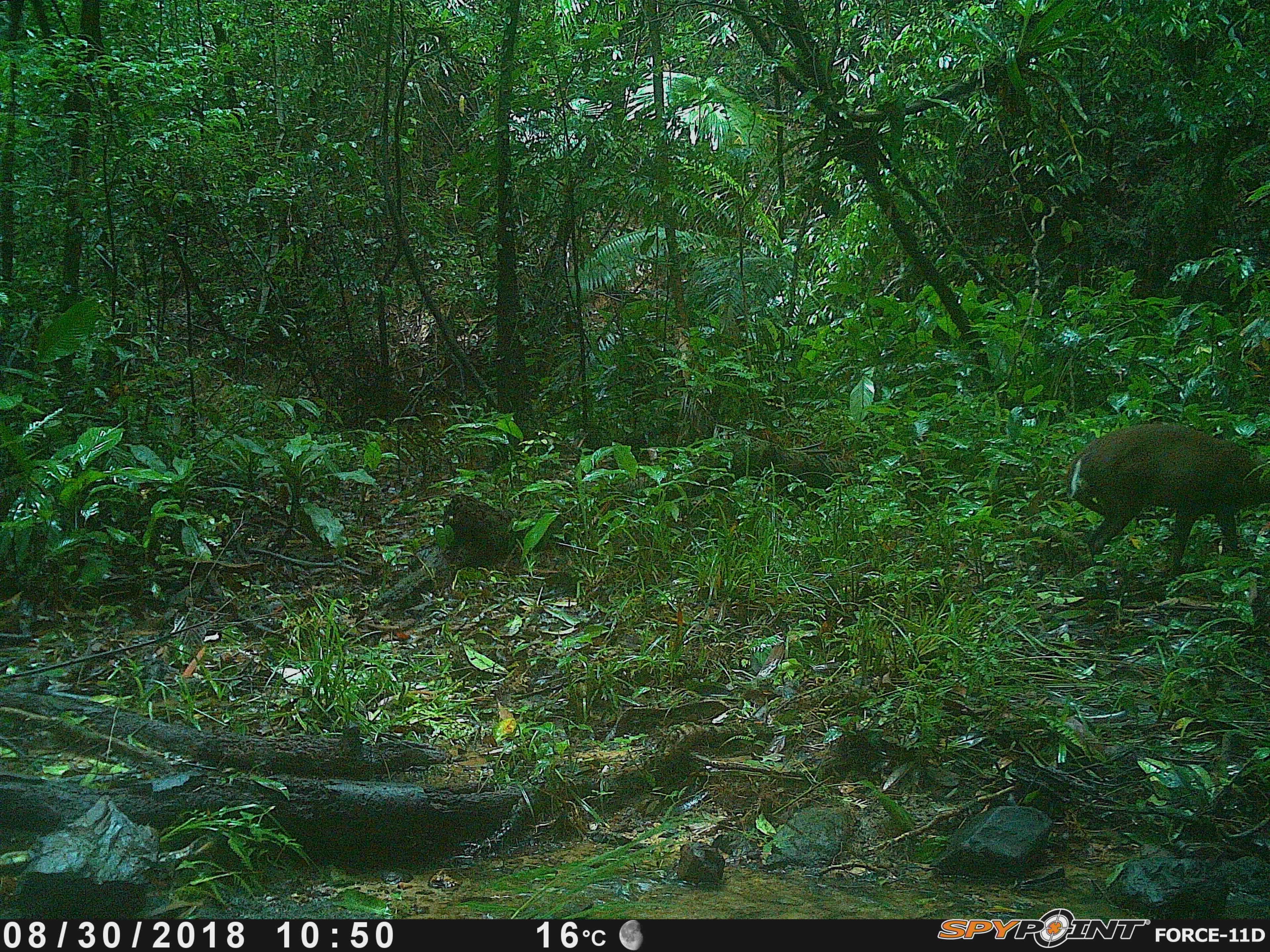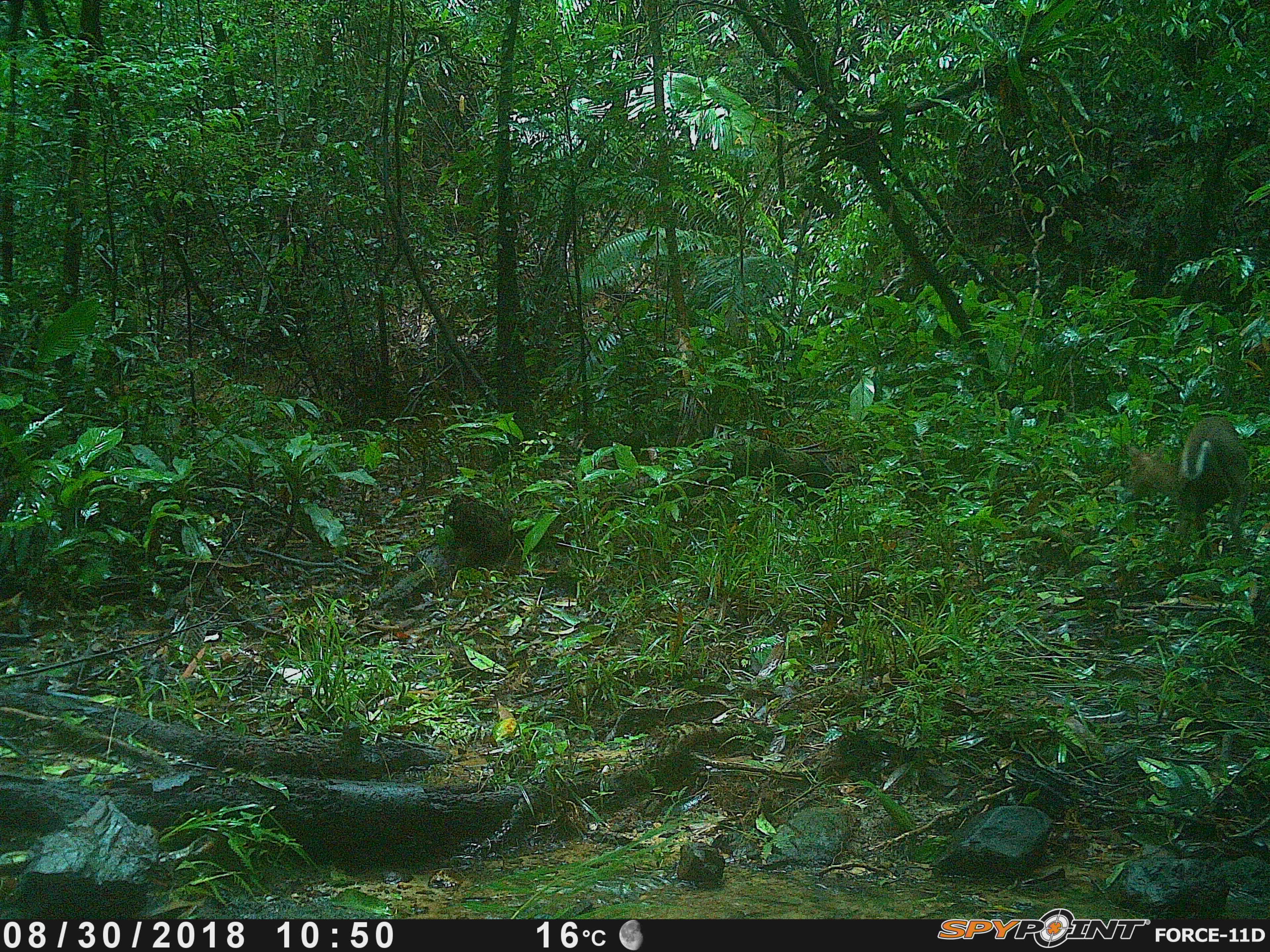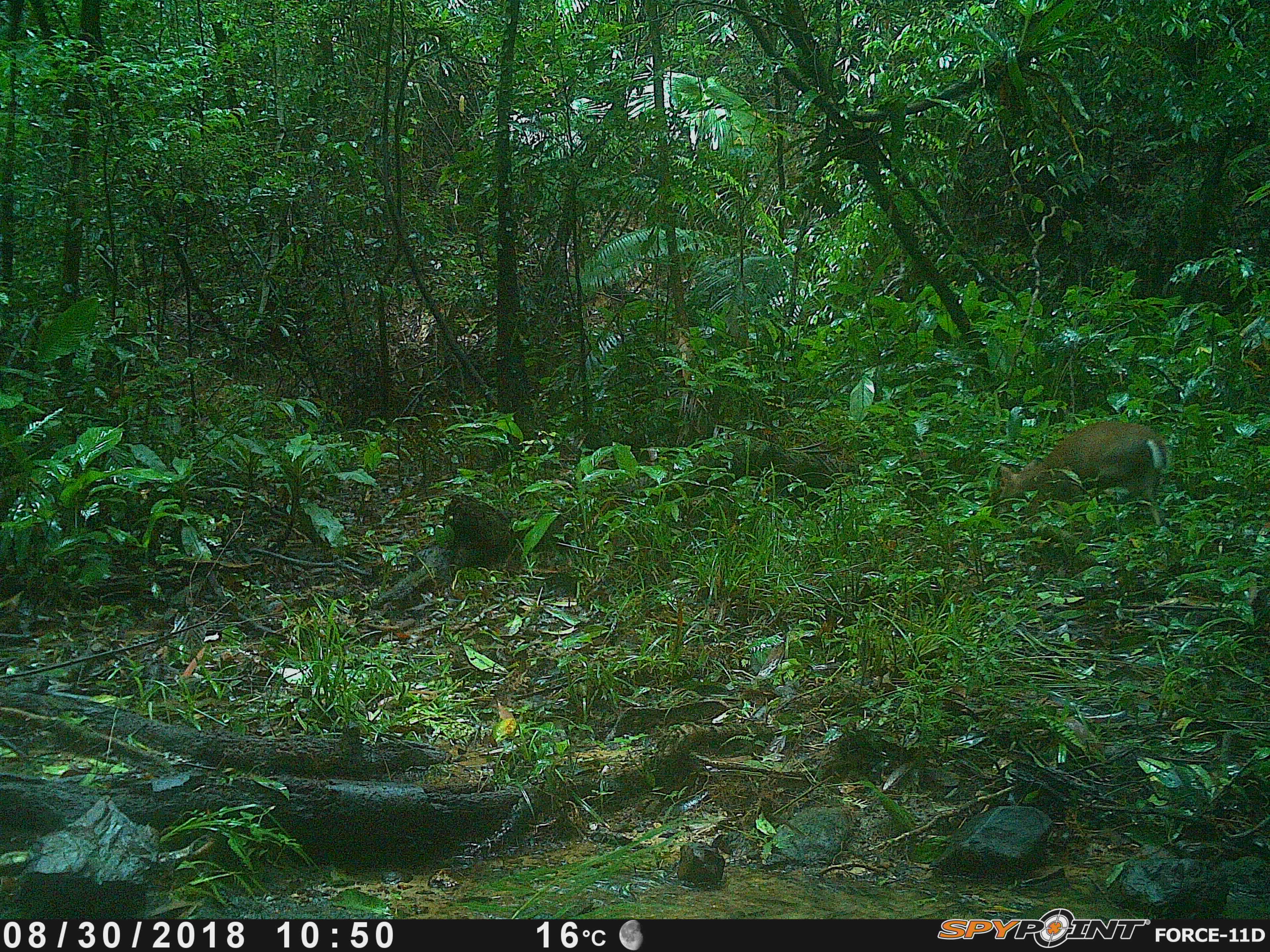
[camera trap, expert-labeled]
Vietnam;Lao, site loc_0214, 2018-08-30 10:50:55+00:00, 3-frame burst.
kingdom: Animalia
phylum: Chordata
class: Mammalia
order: Artiodactyla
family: Cervidae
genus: Muntiacus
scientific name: Muntiacus rooseveltorum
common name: roosevelt's muntjac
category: roosevelts muntjac group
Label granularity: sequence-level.